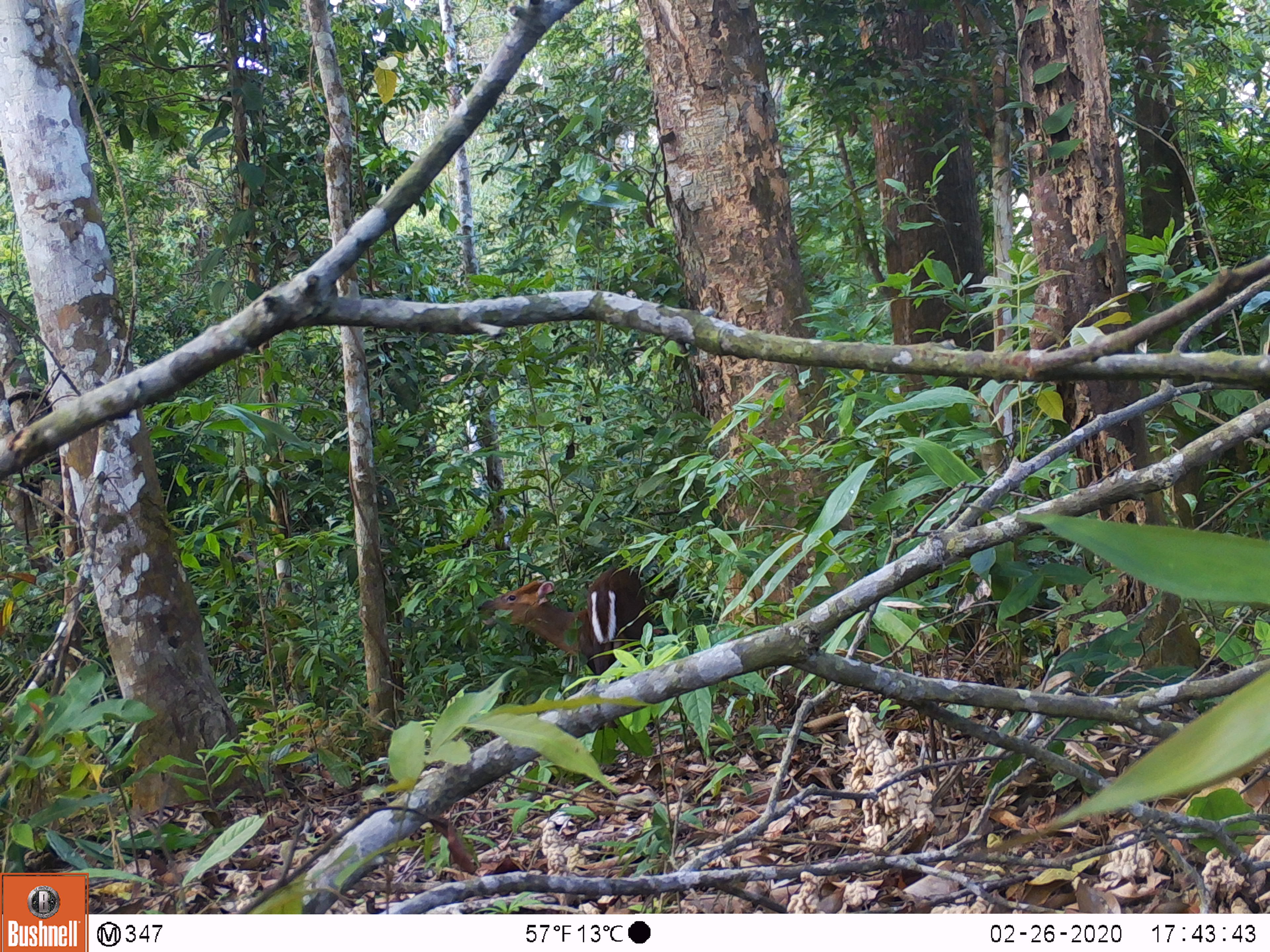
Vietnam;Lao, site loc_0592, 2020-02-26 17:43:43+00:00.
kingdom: Animalia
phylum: Chordata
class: Mammalia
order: Artiodactyla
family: Cervidae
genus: Muntiacus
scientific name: Muntiacus rooseveltorum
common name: roosevelt's muntjac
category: roosevelts muntjac group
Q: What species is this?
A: Roosevelts muntjac group (roosevelt's muntjac) (Muntiacus rooseveltorum).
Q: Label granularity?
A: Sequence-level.